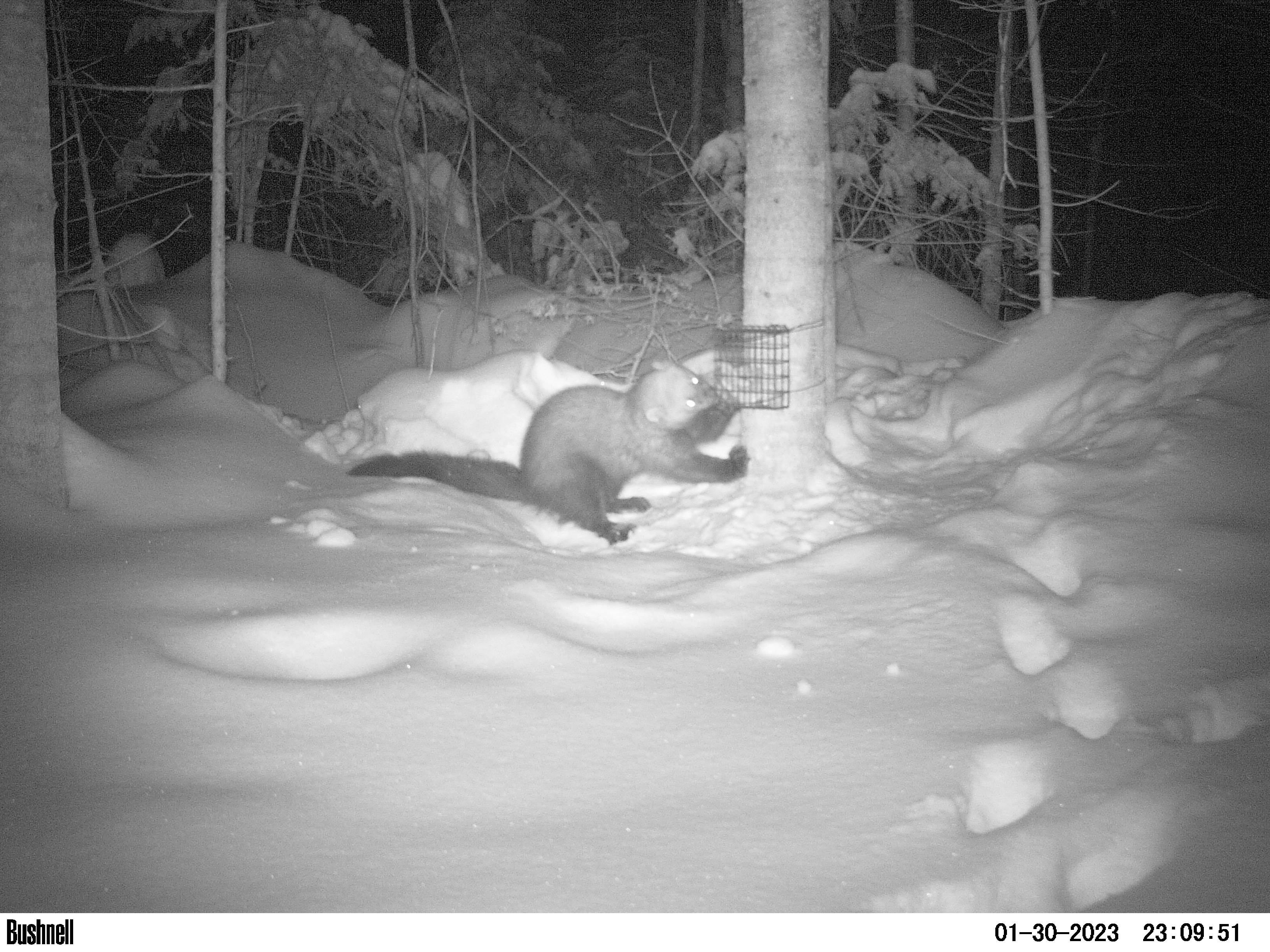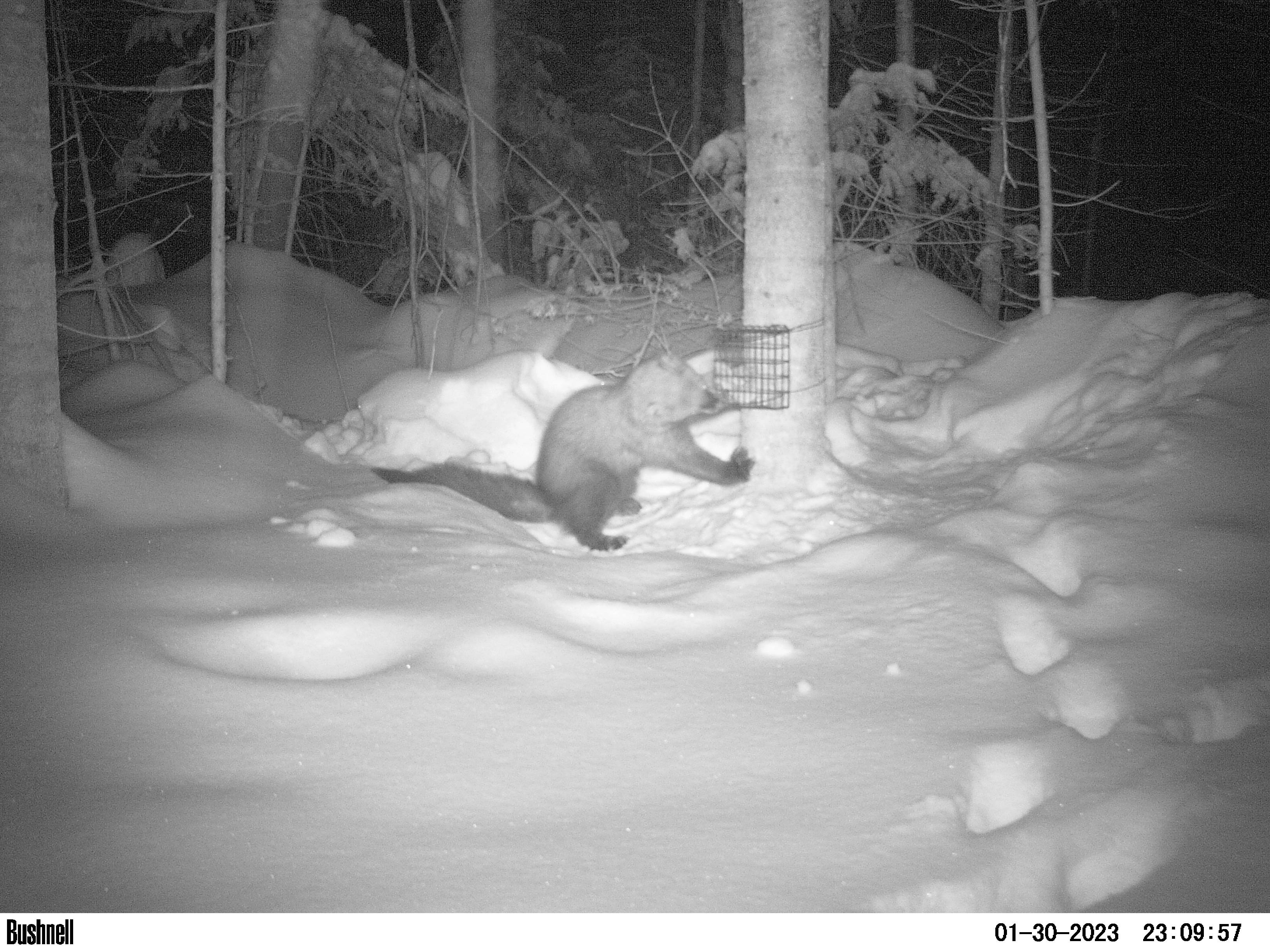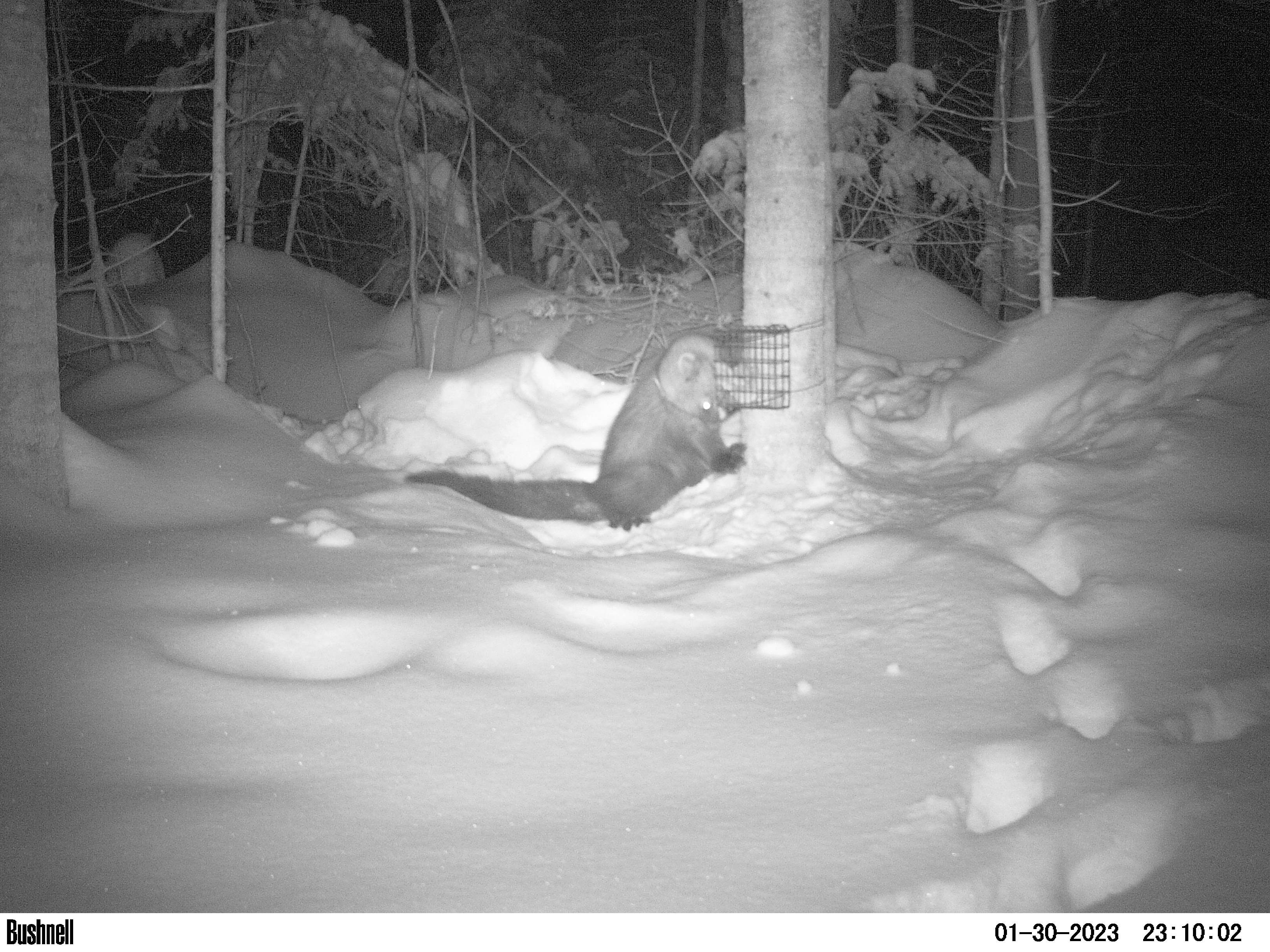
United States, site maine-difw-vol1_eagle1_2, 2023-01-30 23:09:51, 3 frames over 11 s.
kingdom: Animalia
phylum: Chordata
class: Mammalia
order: Carnivora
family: Mustelidae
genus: Pekania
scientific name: Pekania pennanti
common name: fisher